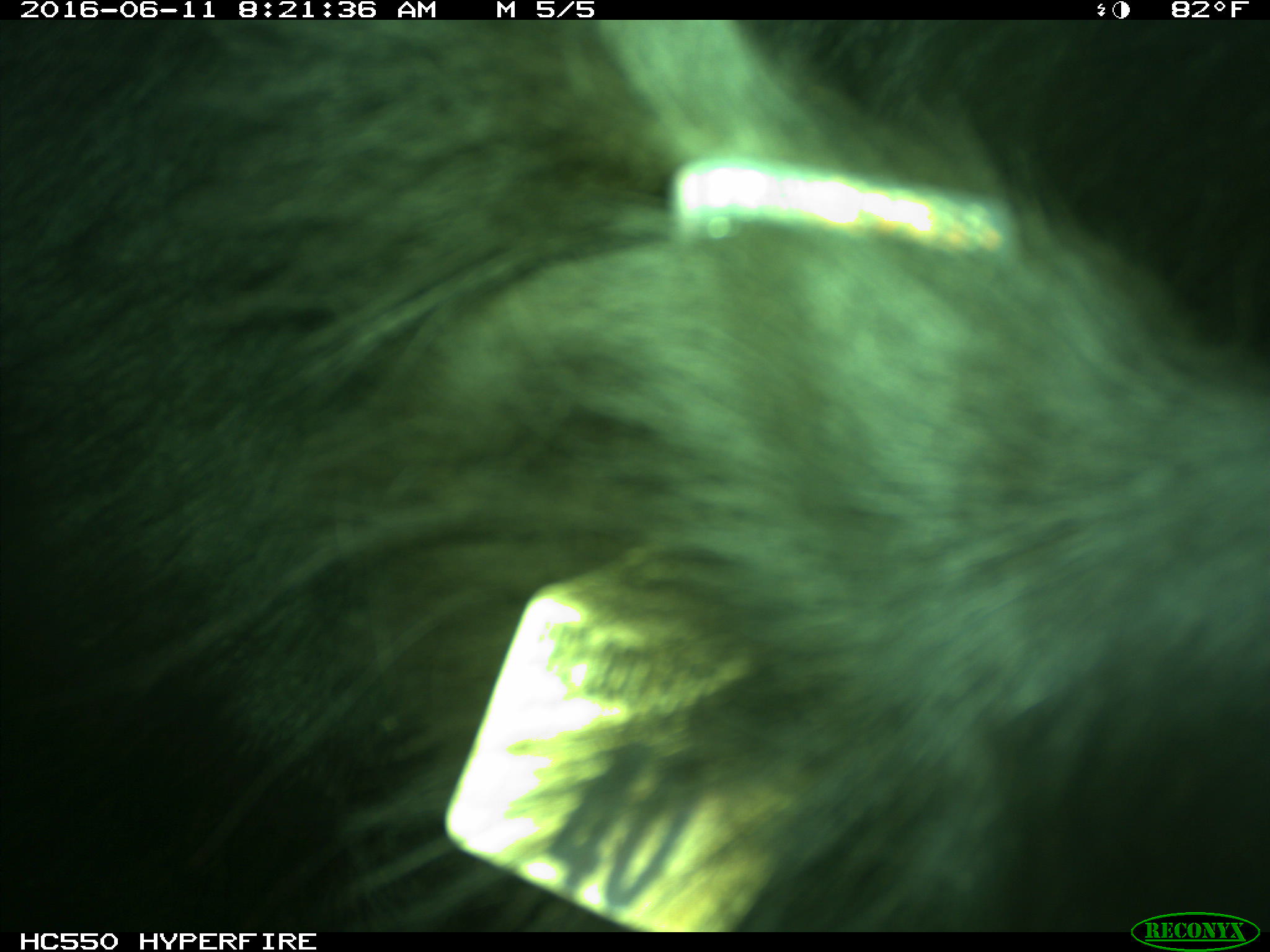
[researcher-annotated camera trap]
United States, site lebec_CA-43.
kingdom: Animalia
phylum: Chordata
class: Mammalia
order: Artiodactyla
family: Bovidae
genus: Bos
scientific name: Bos taurus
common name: domestic cow